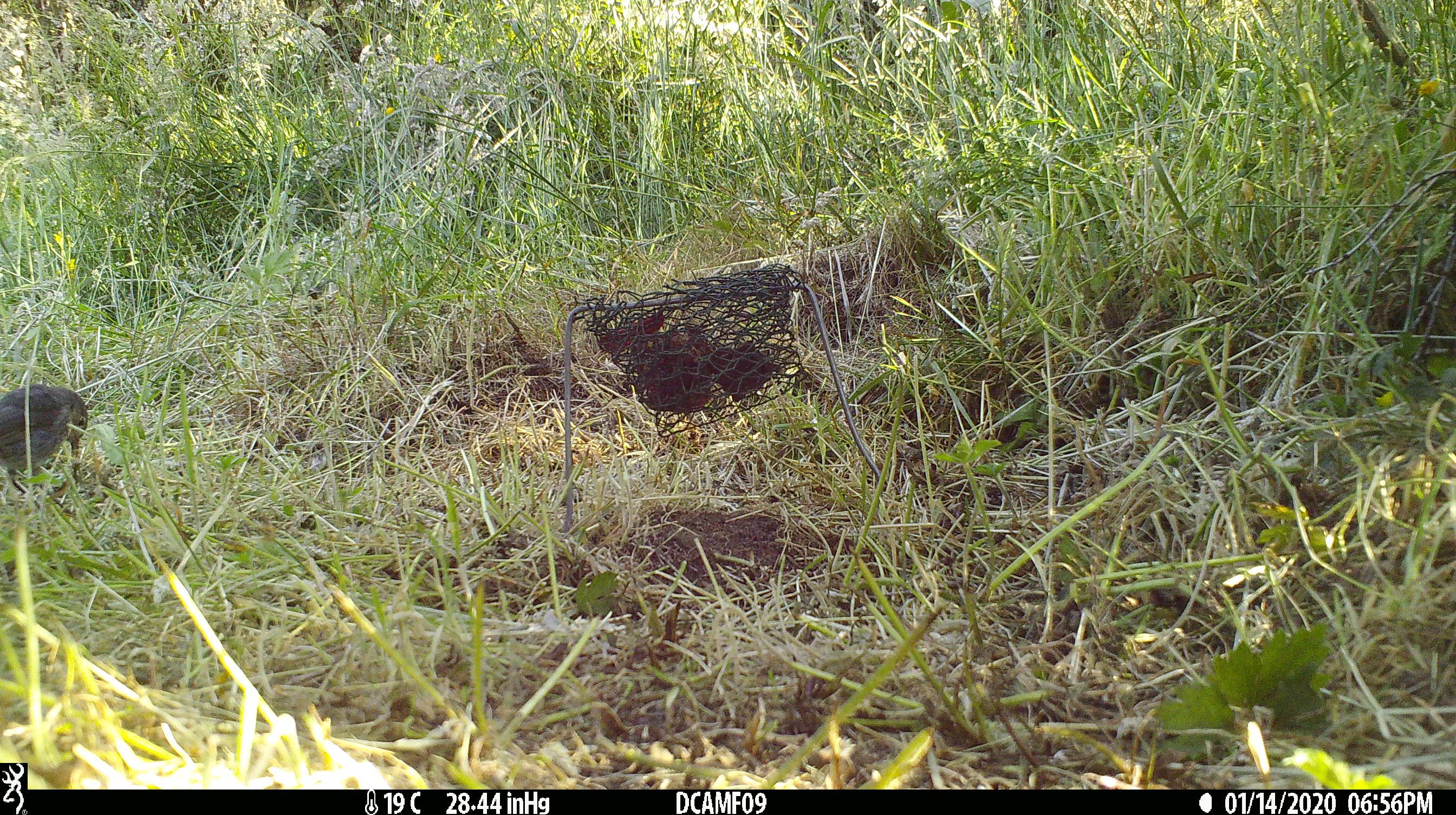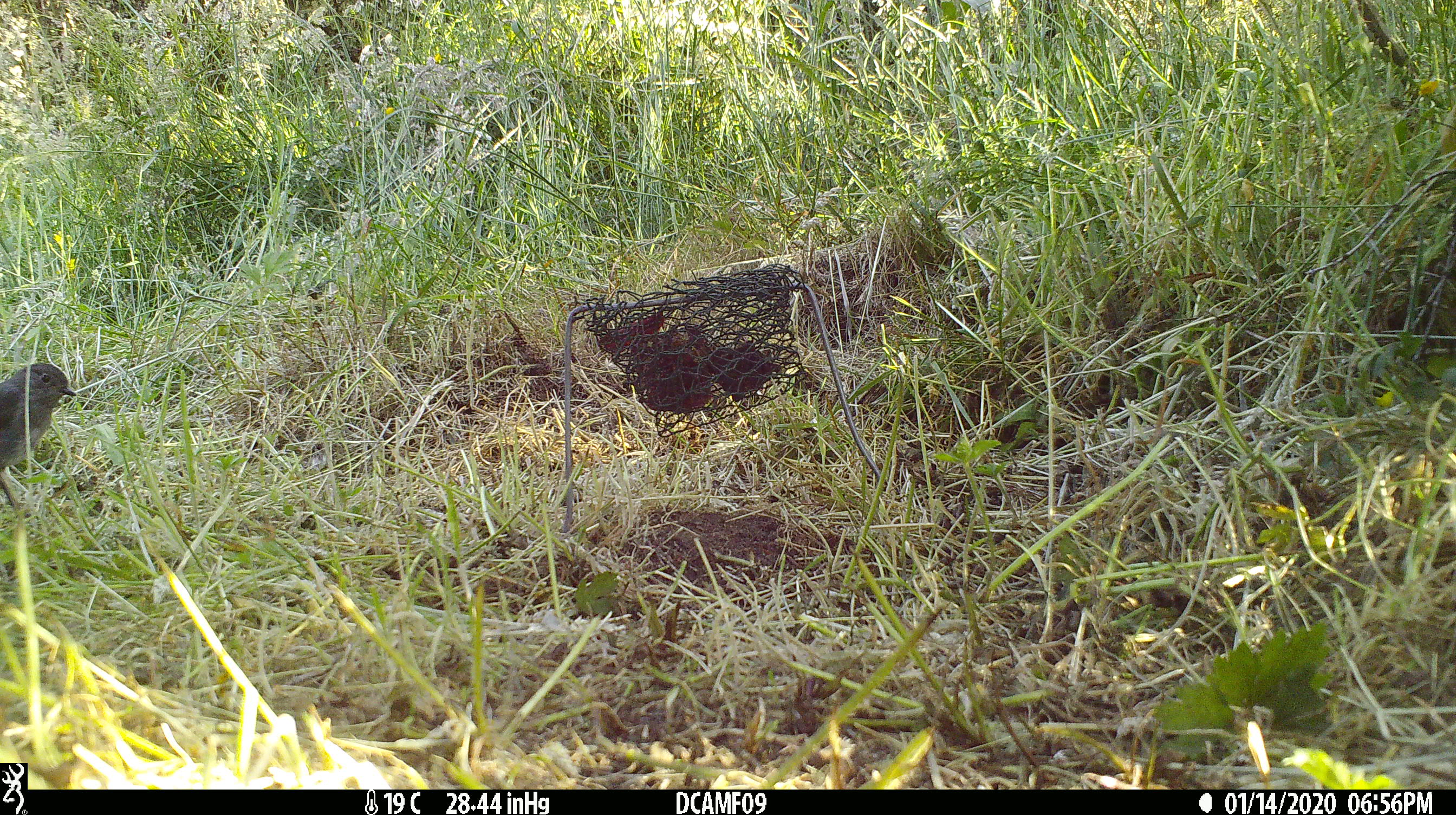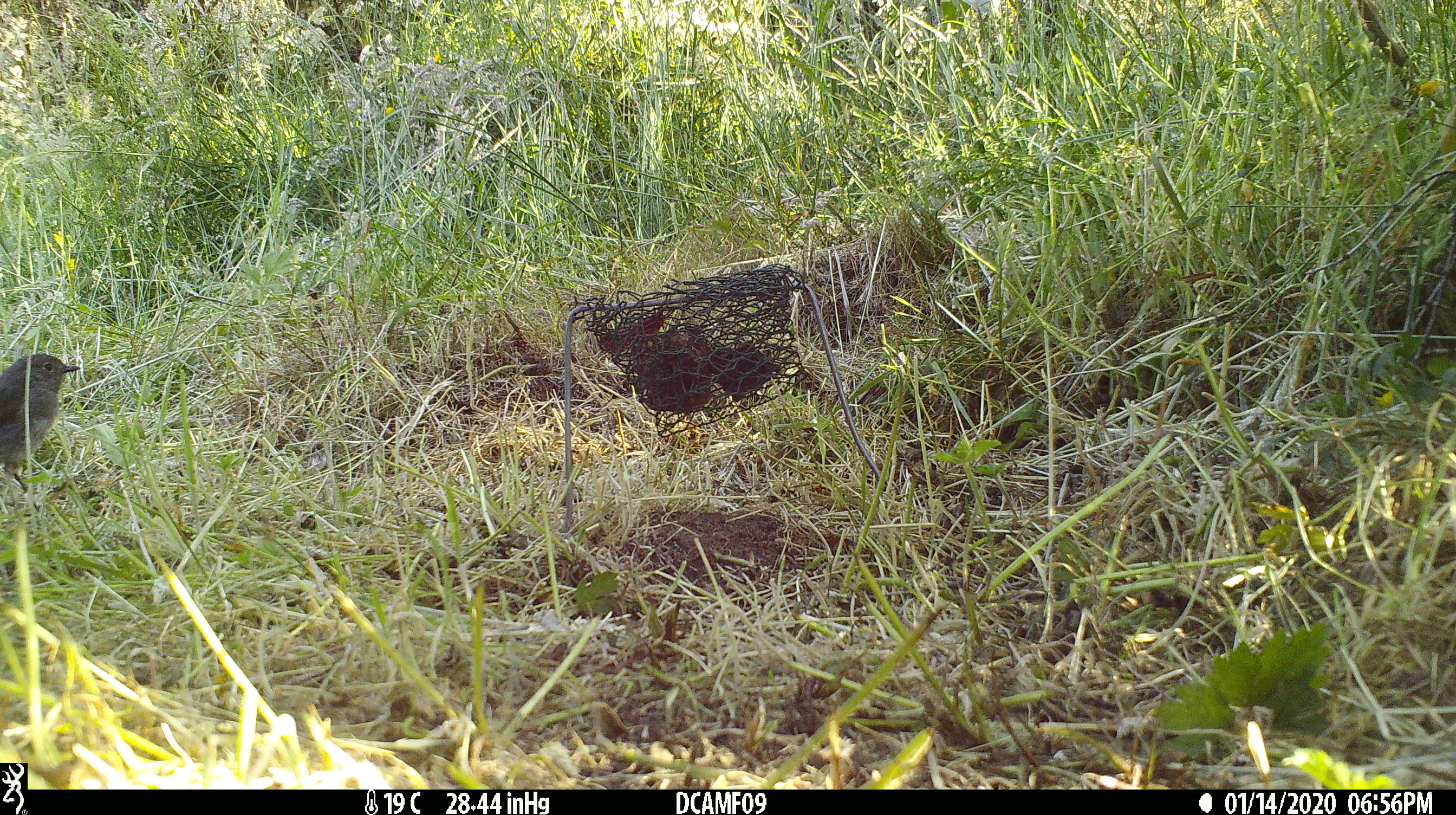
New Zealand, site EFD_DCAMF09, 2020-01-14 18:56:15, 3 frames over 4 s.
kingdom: Animalia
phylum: Chordata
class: Aves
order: Passeriformes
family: Petroicidae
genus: Petroica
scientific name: Petroica australis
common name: new zealand robin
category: robin